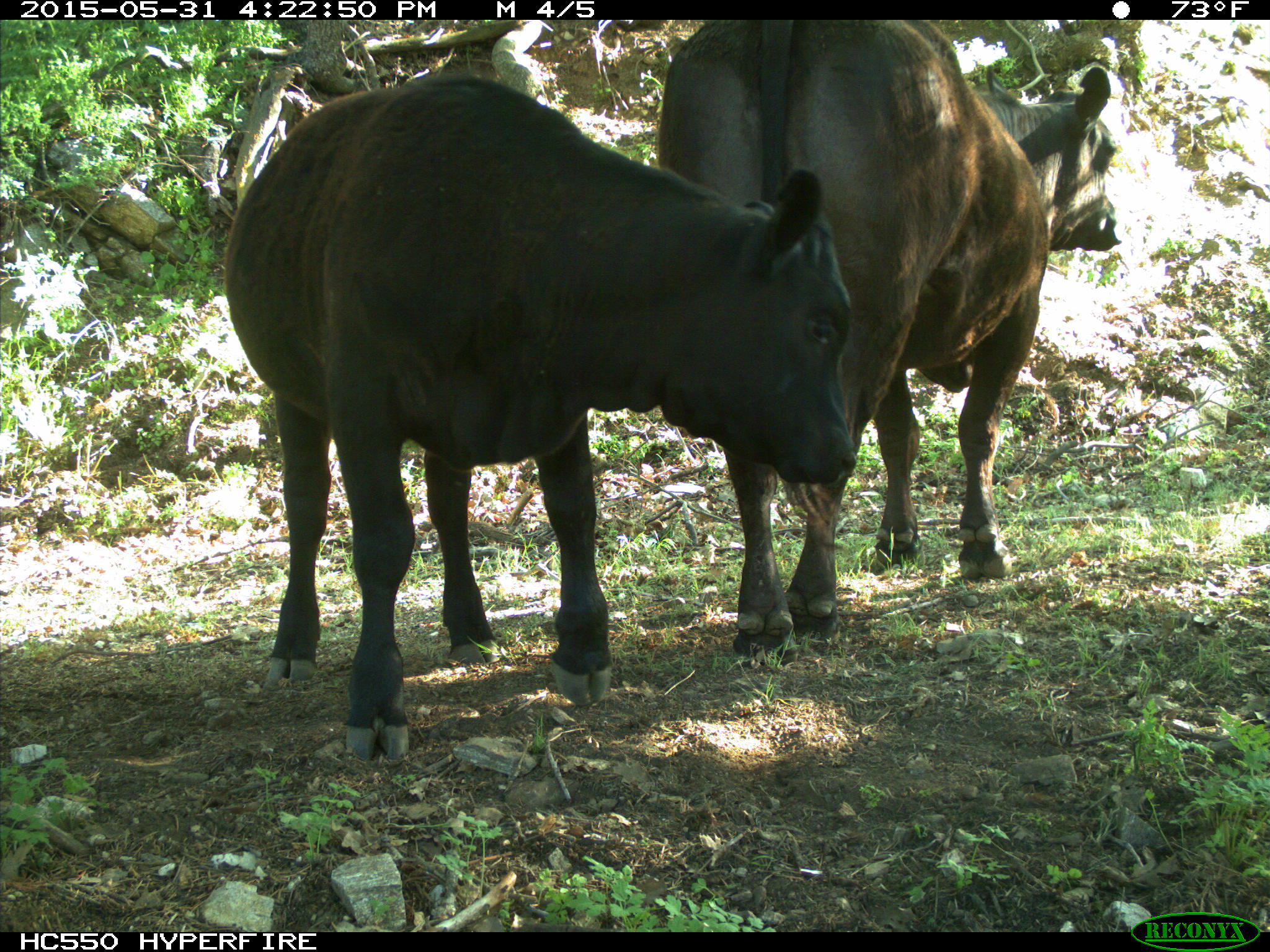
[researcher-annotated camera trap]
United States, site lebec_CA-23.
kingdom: Animalia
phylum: Chordata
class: Mammalia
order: Artiodactyla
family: Bovidae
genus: Bos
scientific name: Bos taurus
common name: domestic cow